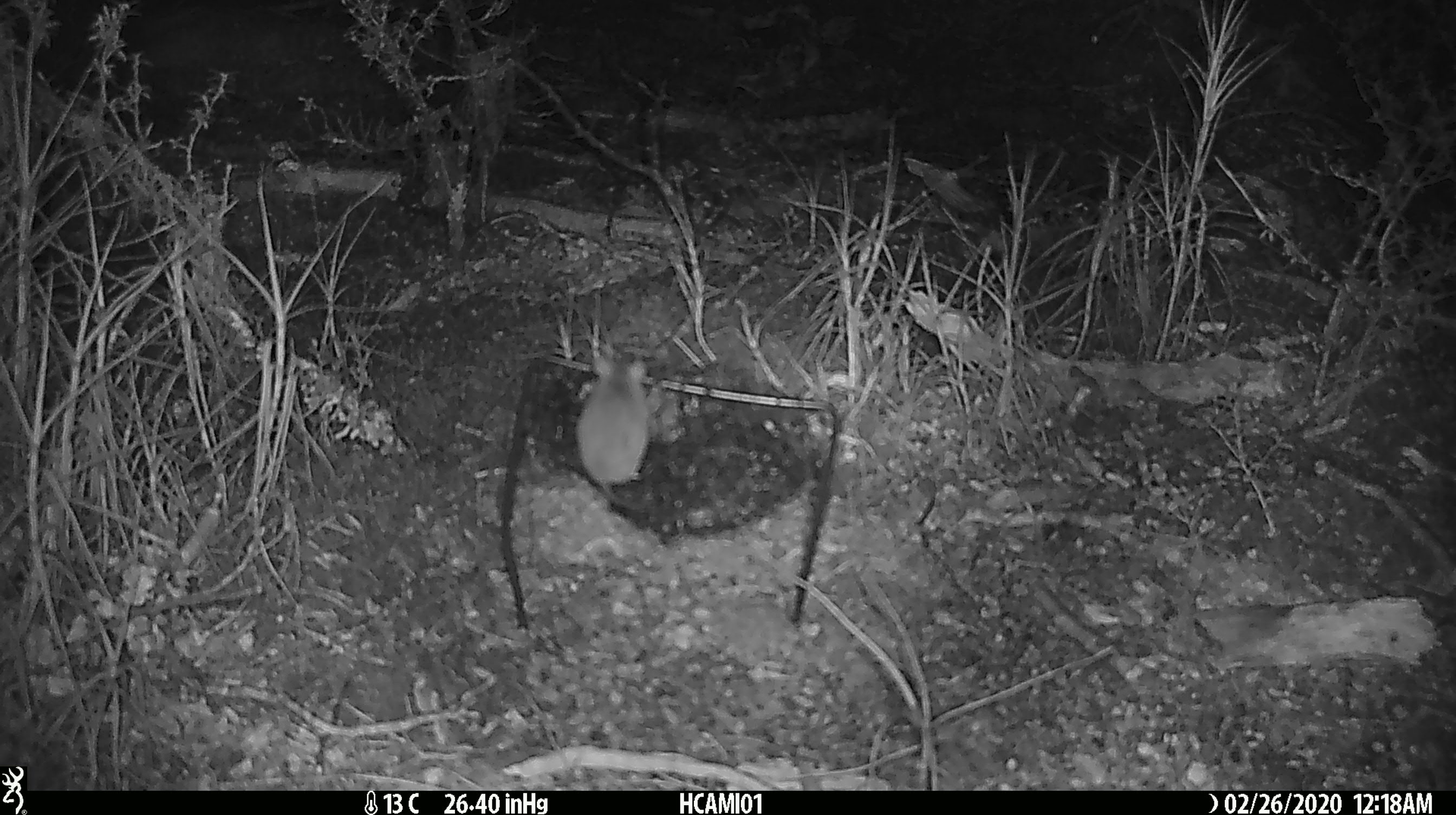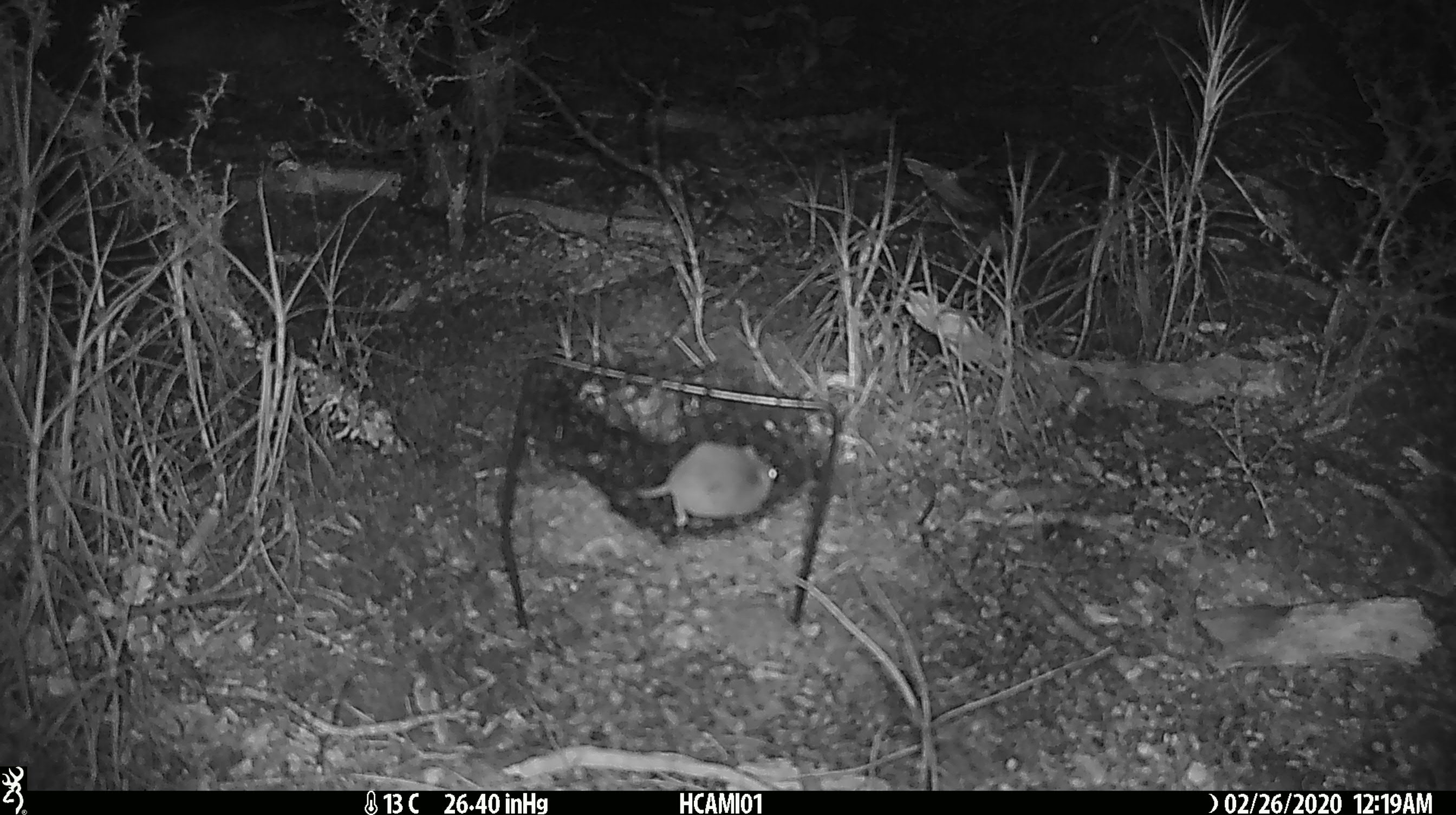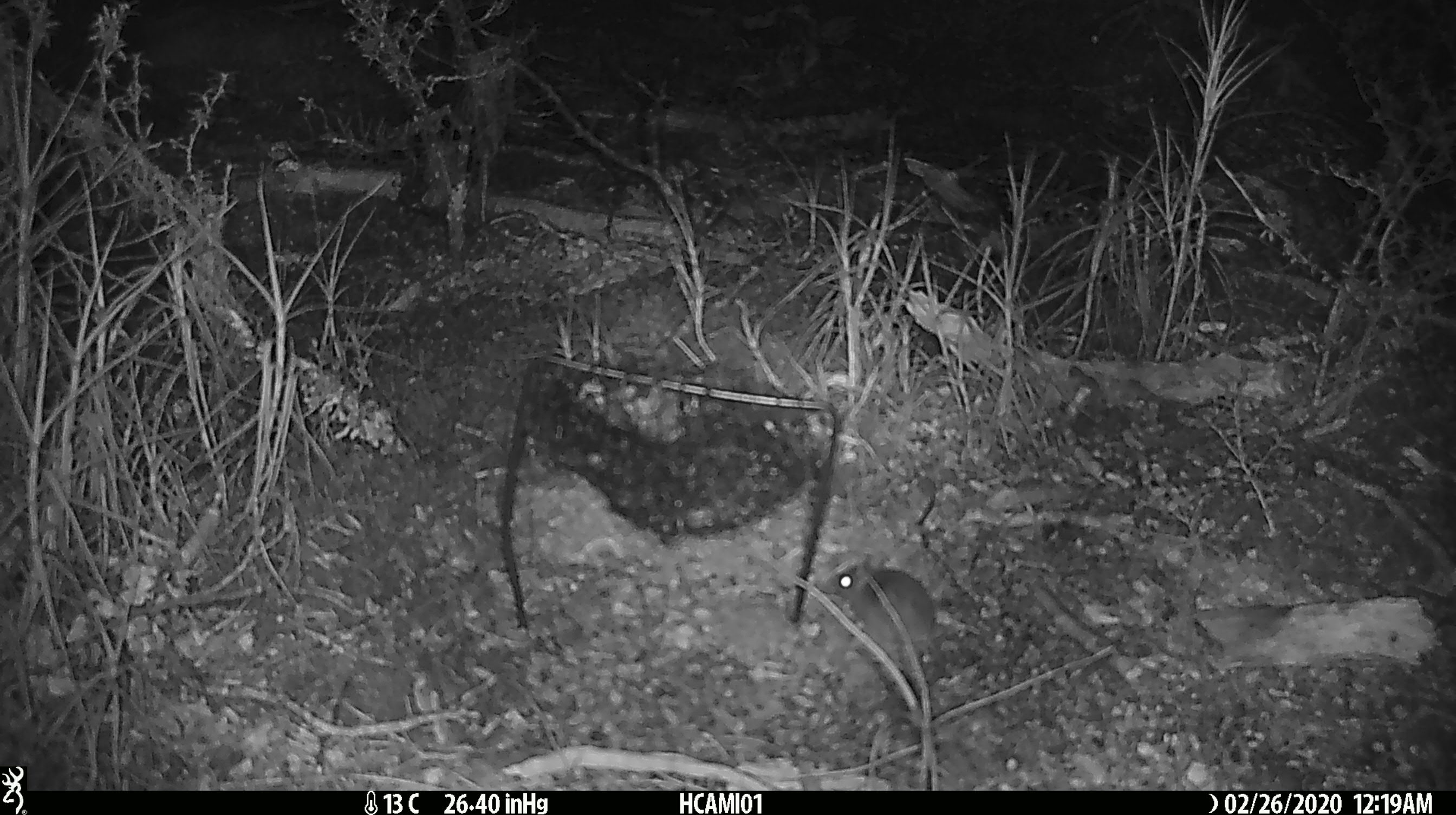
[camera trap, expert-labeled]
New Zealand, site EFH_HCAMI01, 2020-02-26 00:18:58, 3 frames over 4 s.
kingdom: Animalia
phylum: Chordata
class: Mammalia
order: Rodentia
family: Muridae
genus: Mus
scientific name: Mus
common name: mouse